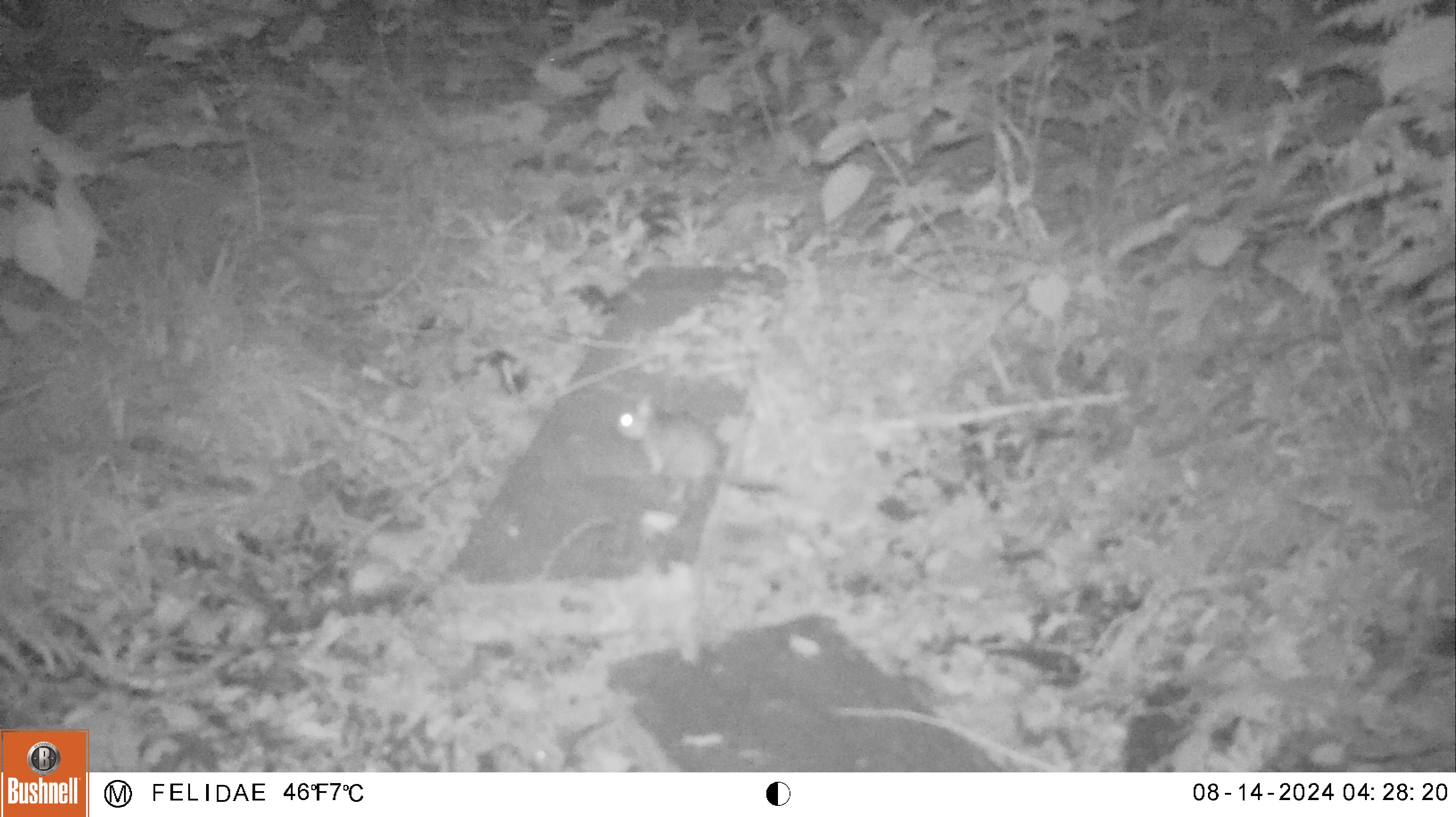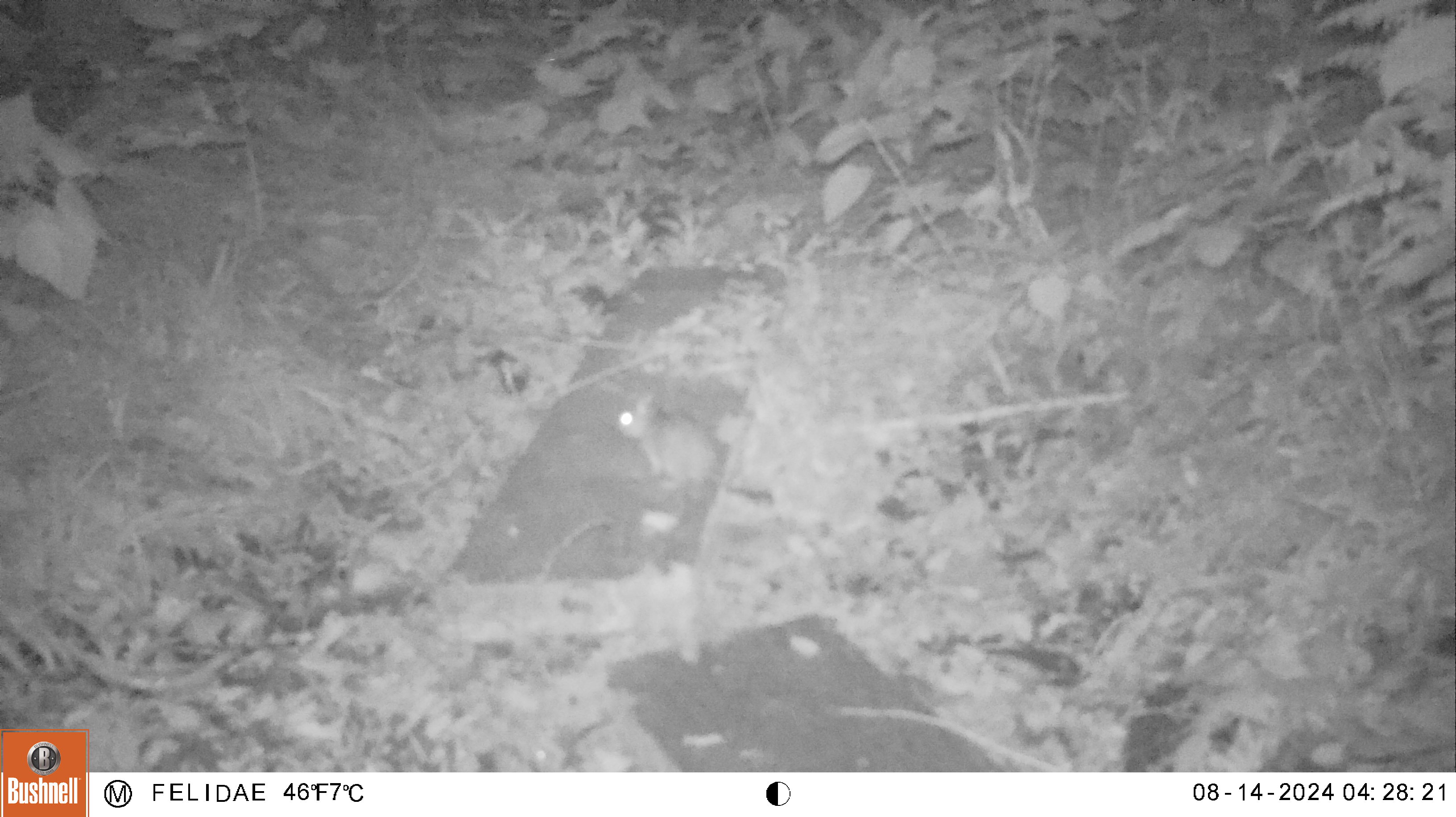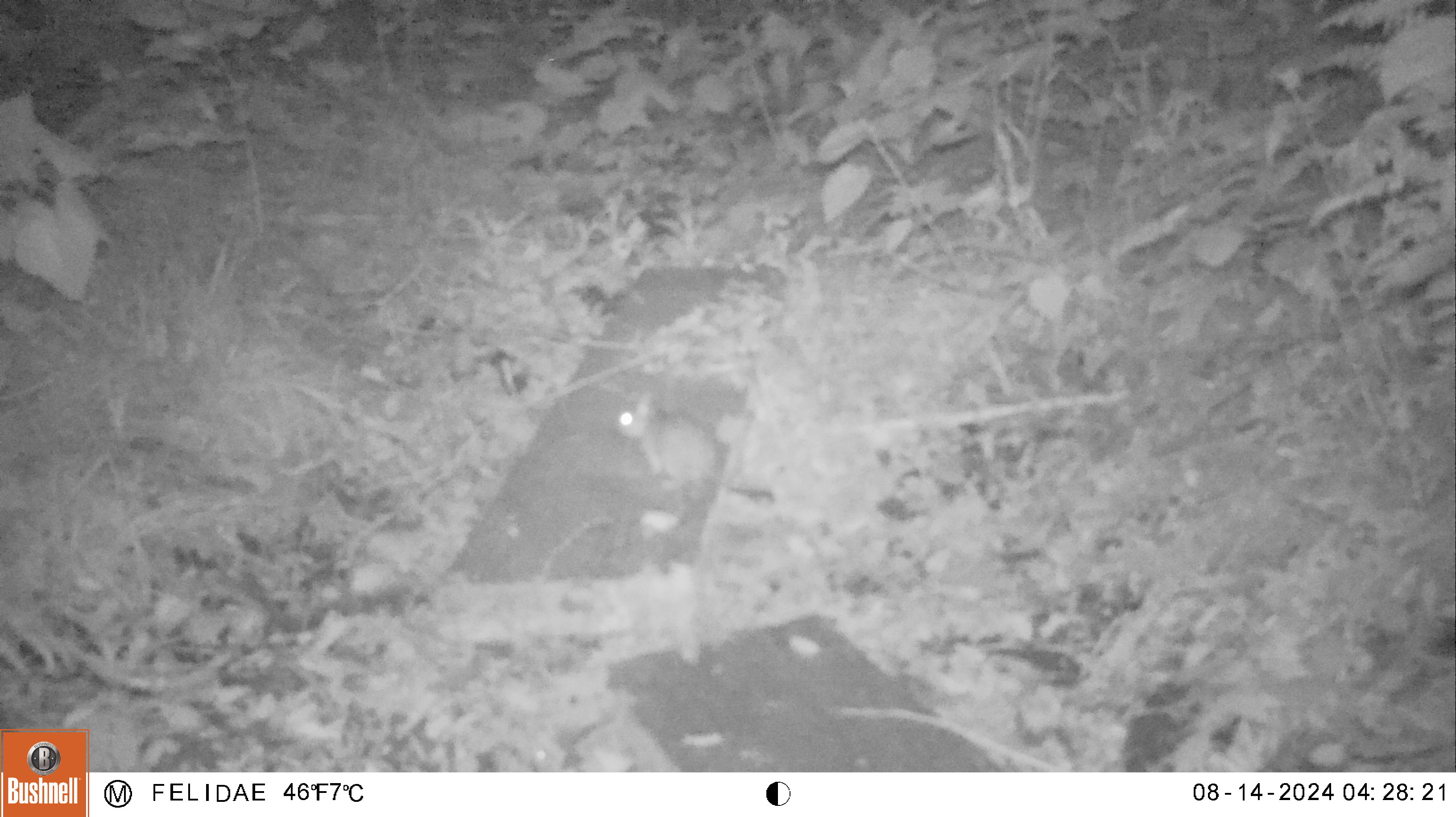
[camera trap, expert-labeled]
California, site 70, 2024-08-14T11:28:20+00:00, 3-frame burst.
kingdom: Animalia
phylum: Chordata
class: Mammalia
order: Rodentia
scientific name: Rodentia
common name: mouse or rat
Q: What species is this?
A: Mouse or rat (Rodentia).